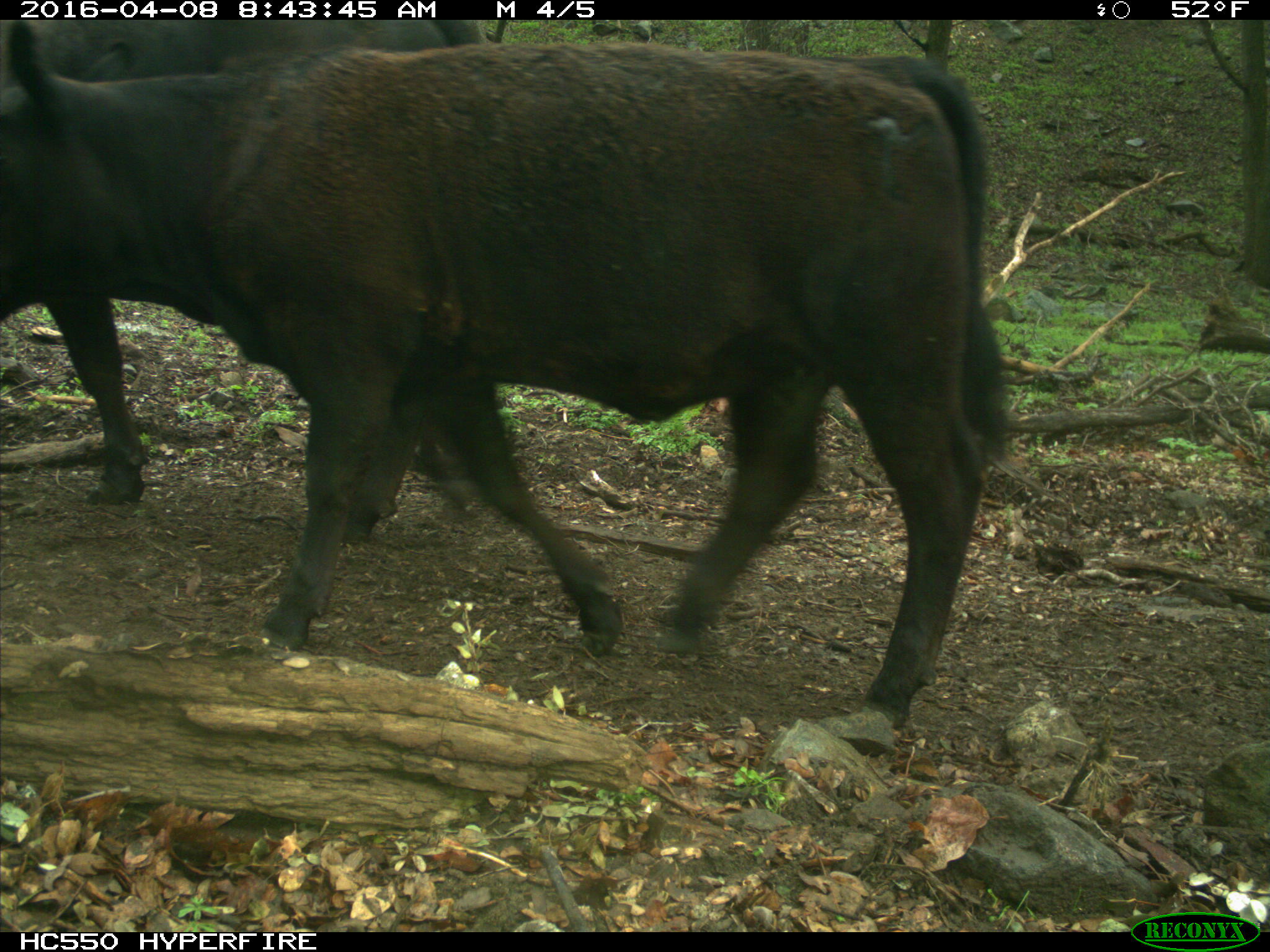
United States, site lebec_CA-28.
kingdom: Animalia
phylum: Chordata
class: Mammalia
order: Artiodactyla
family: Bovidae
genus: Bos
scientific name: Bos taurus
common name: domestic cow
Bos taurus (domestic cow).